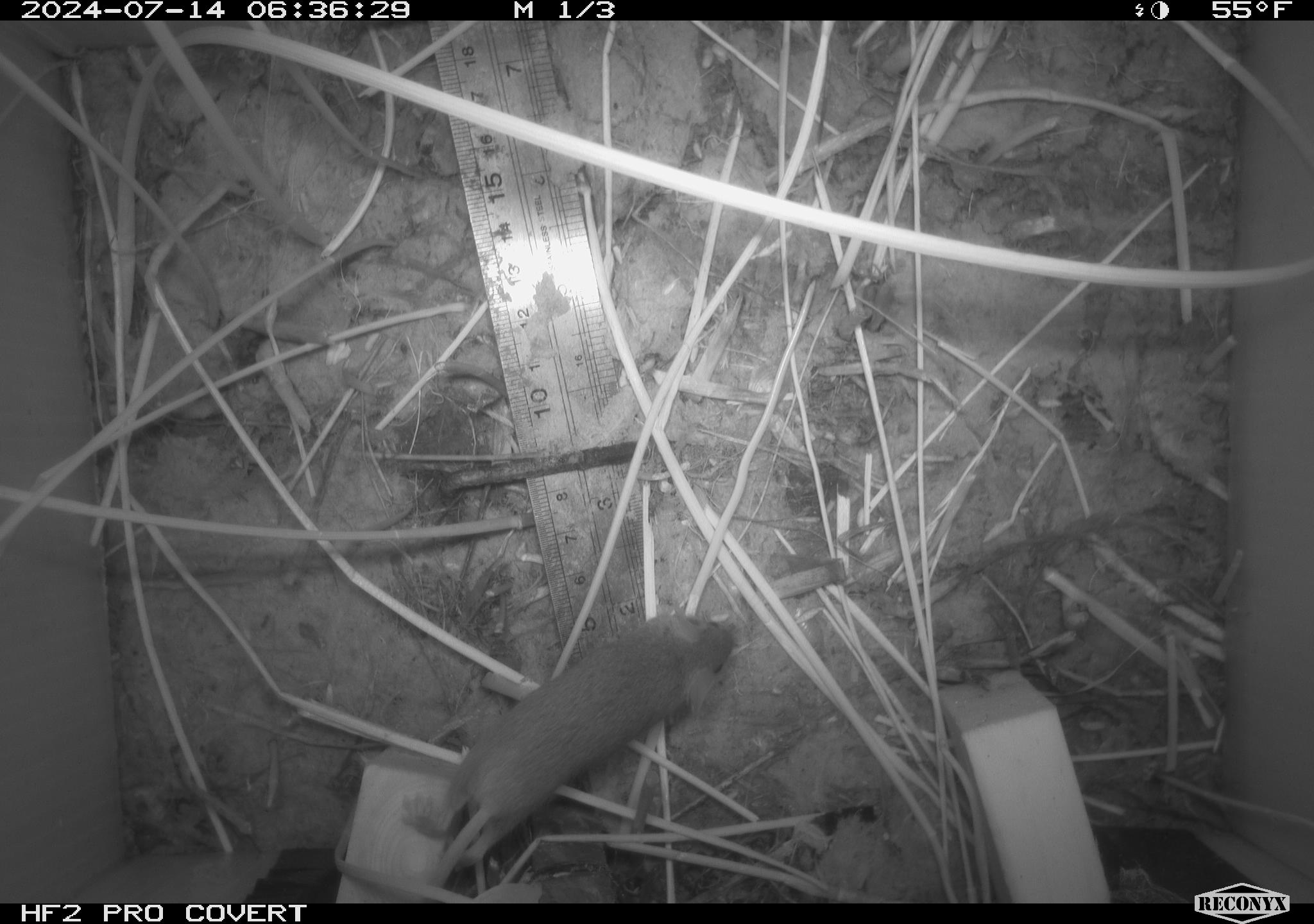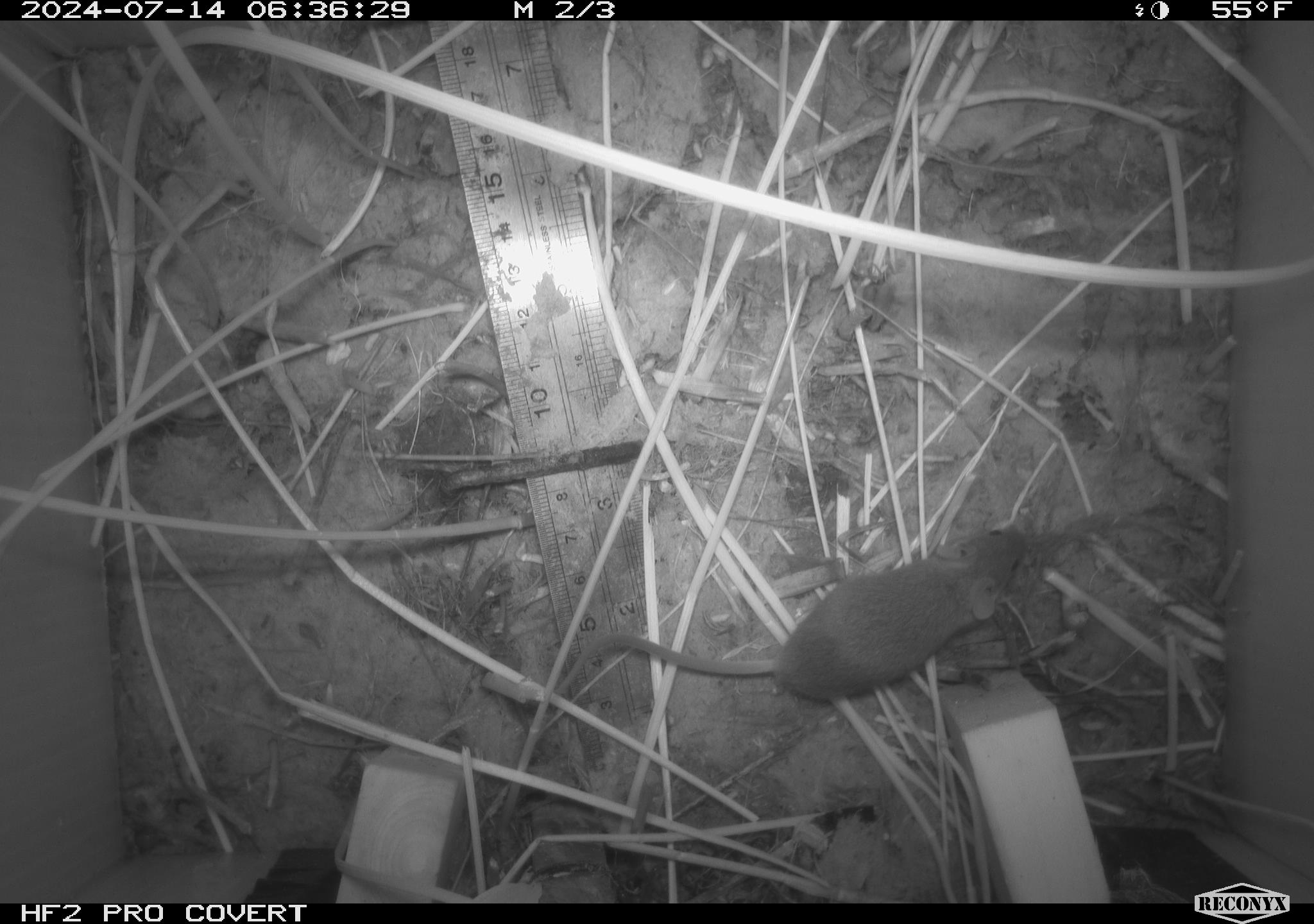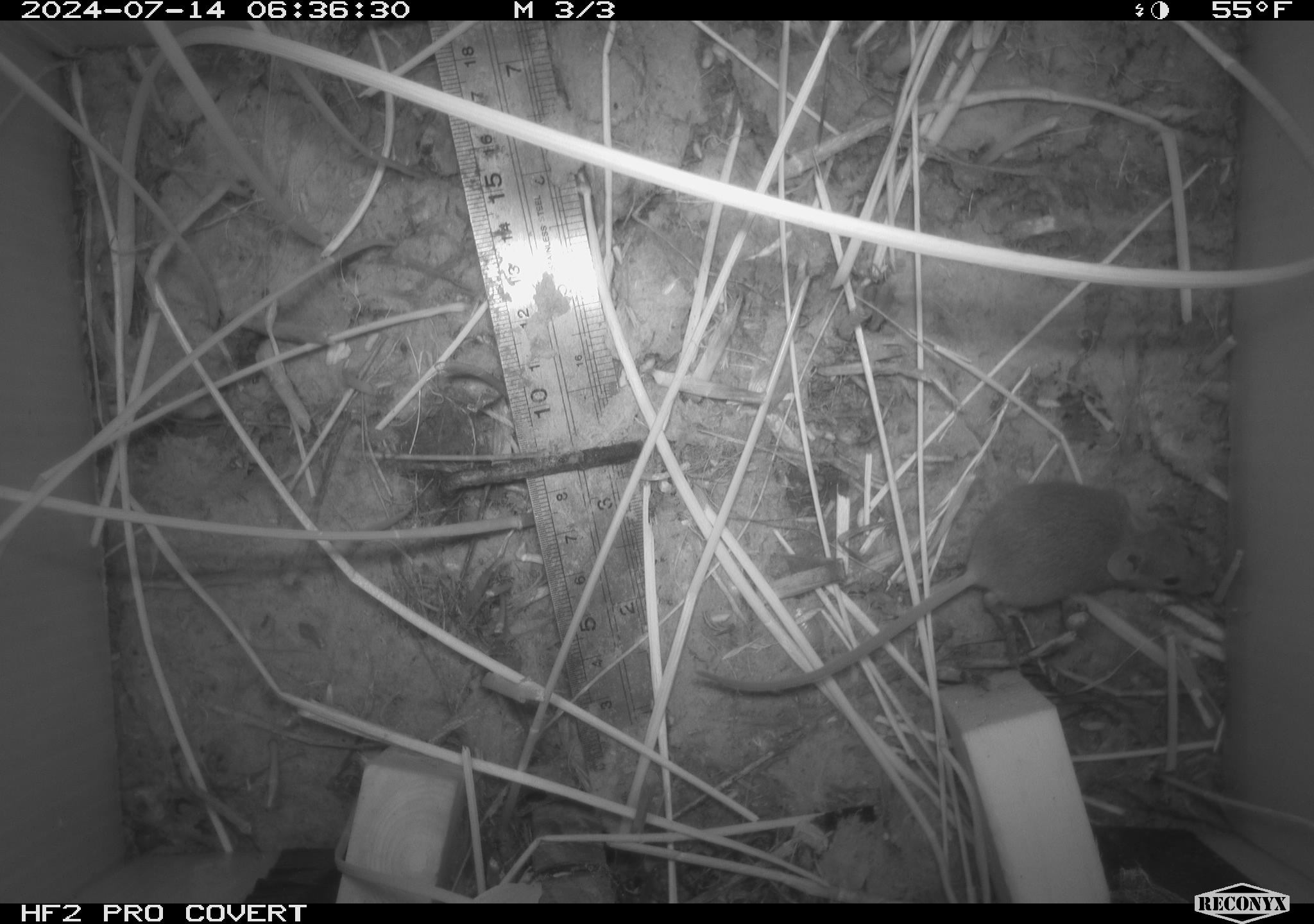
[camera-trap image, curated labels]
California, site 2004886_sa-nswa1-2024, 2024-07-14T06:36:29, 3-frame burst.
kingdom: Animalia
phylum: Chordata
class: Mammalia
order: Rodentia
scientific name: Rodentia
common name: rodent